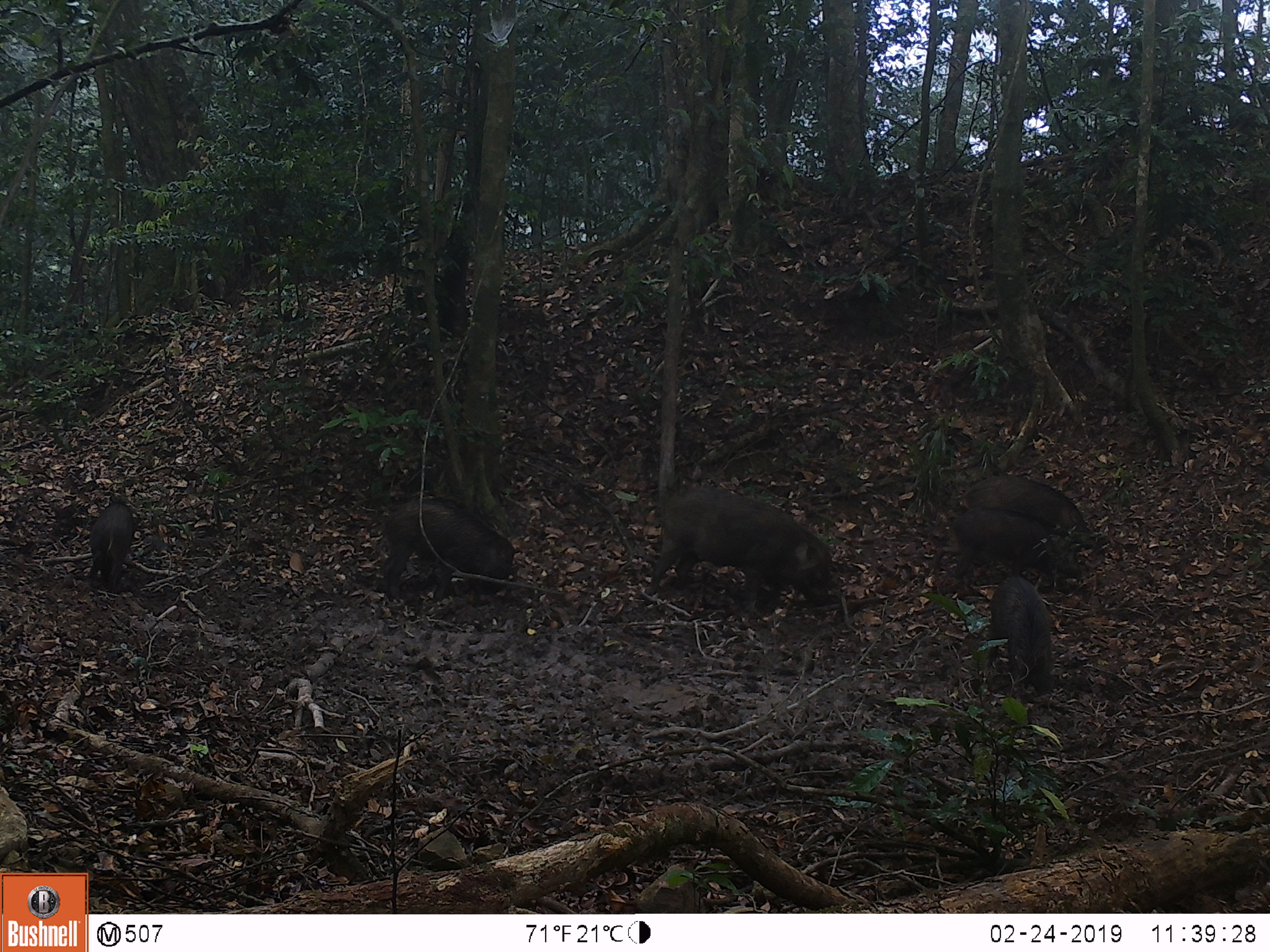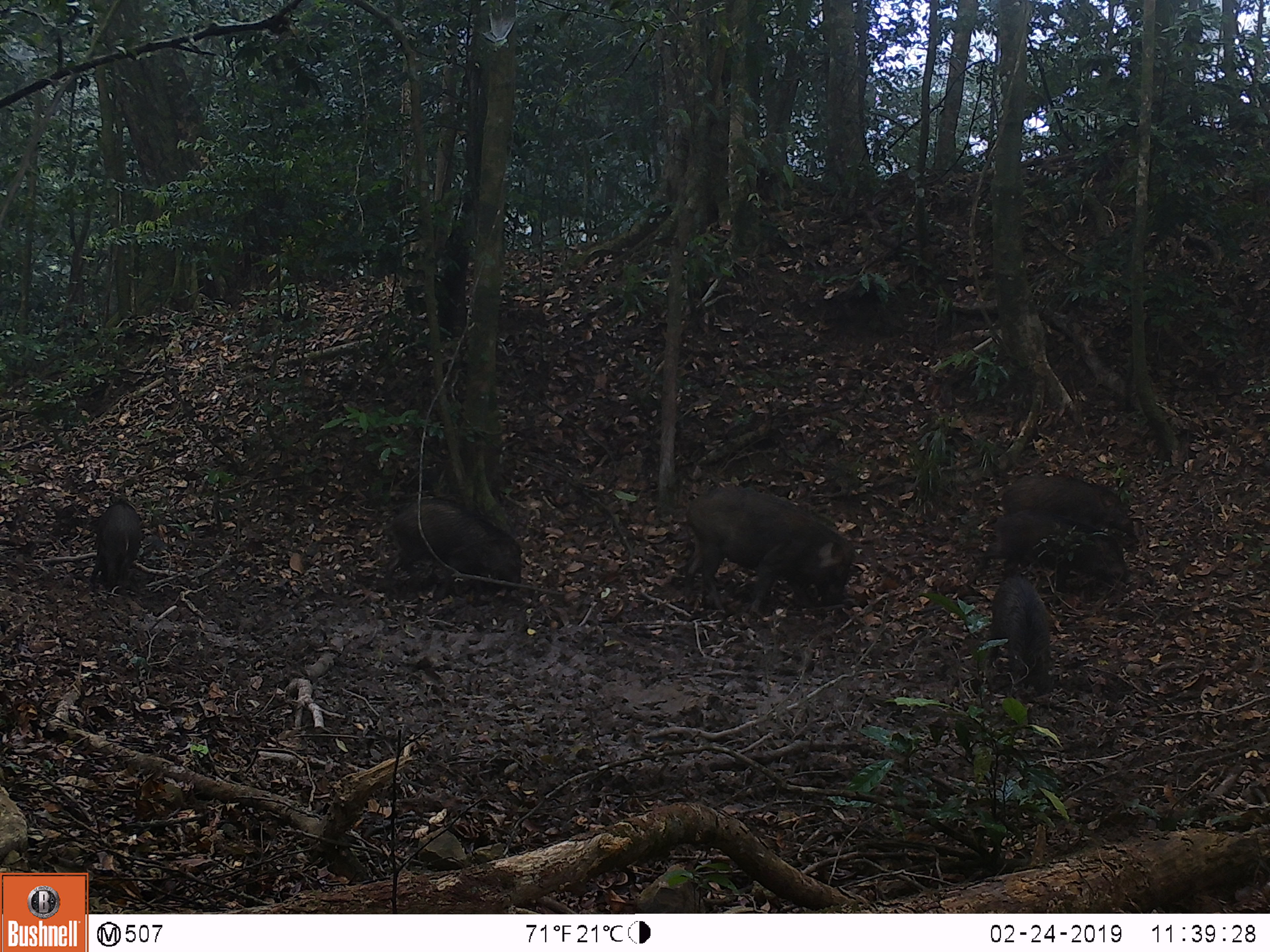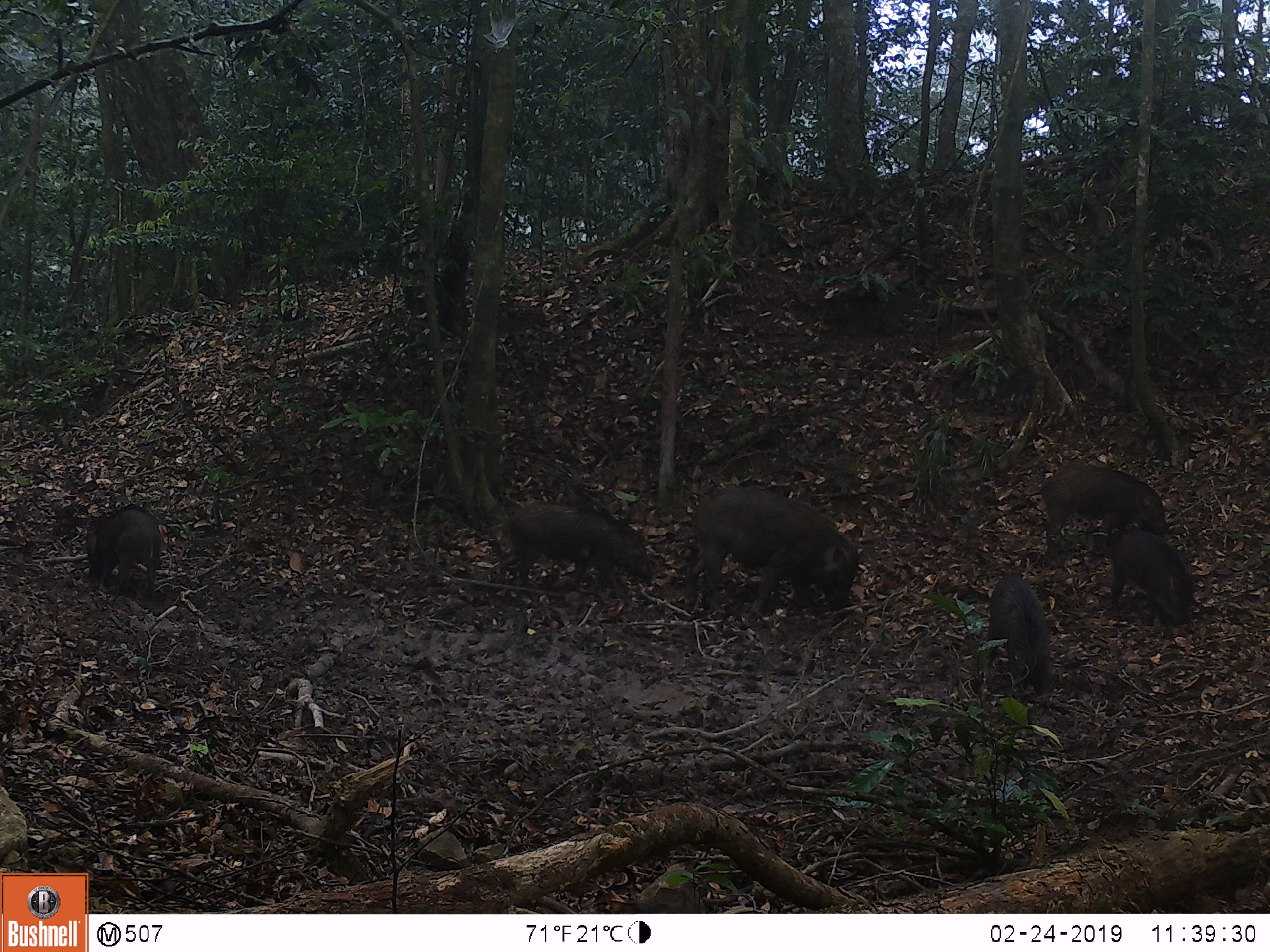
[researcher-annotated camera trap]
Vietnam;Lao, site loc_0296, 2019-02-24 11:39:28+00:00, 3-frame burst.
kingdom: Animalia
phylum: Chordata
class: Mammalia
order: Artiodactyla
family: Suidae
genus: Sus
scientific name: Sus scrofa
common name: eurasian wild pig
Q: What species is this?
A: Eurasian wild pig (Sus scrofa).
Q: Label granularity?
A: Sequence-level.